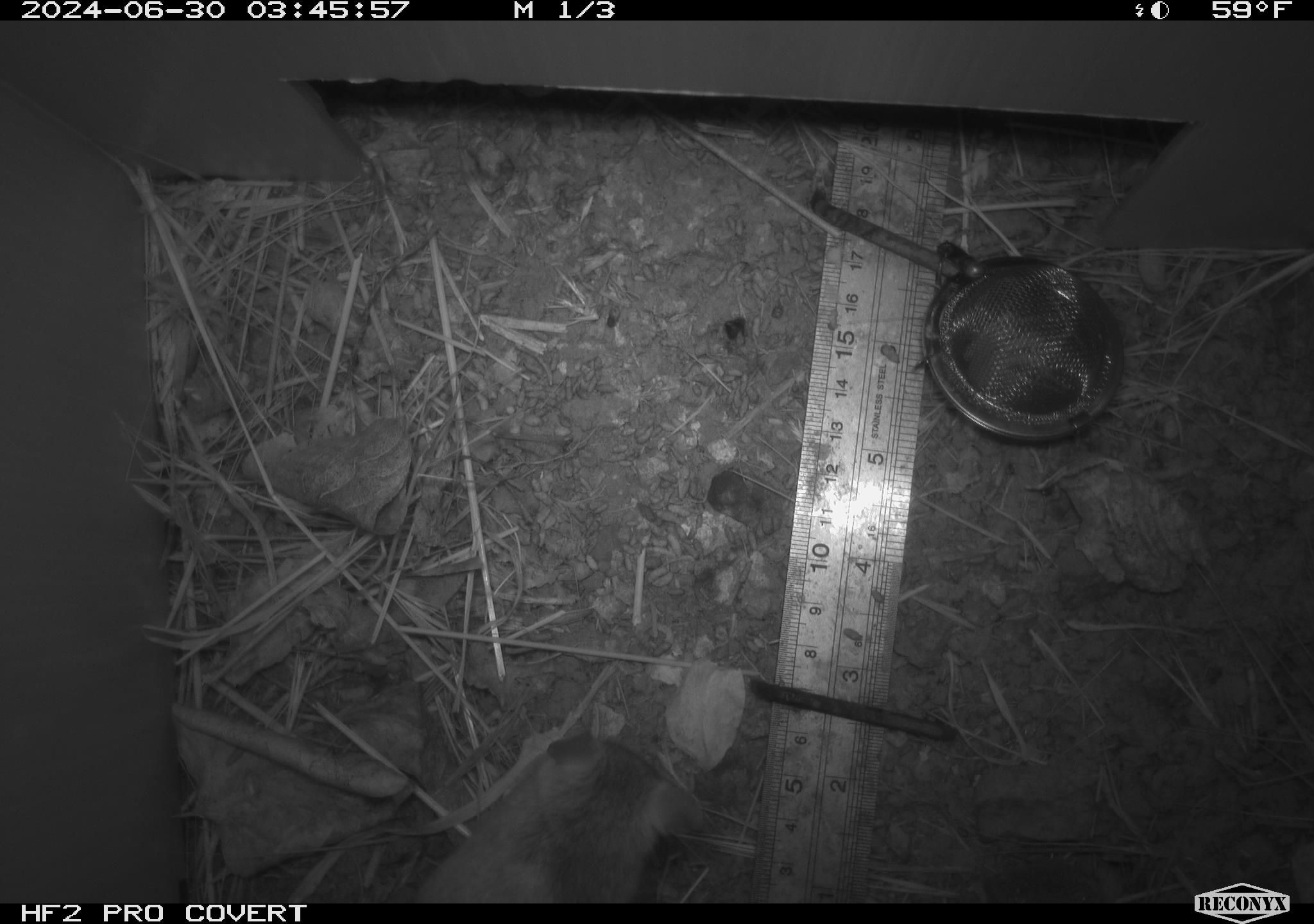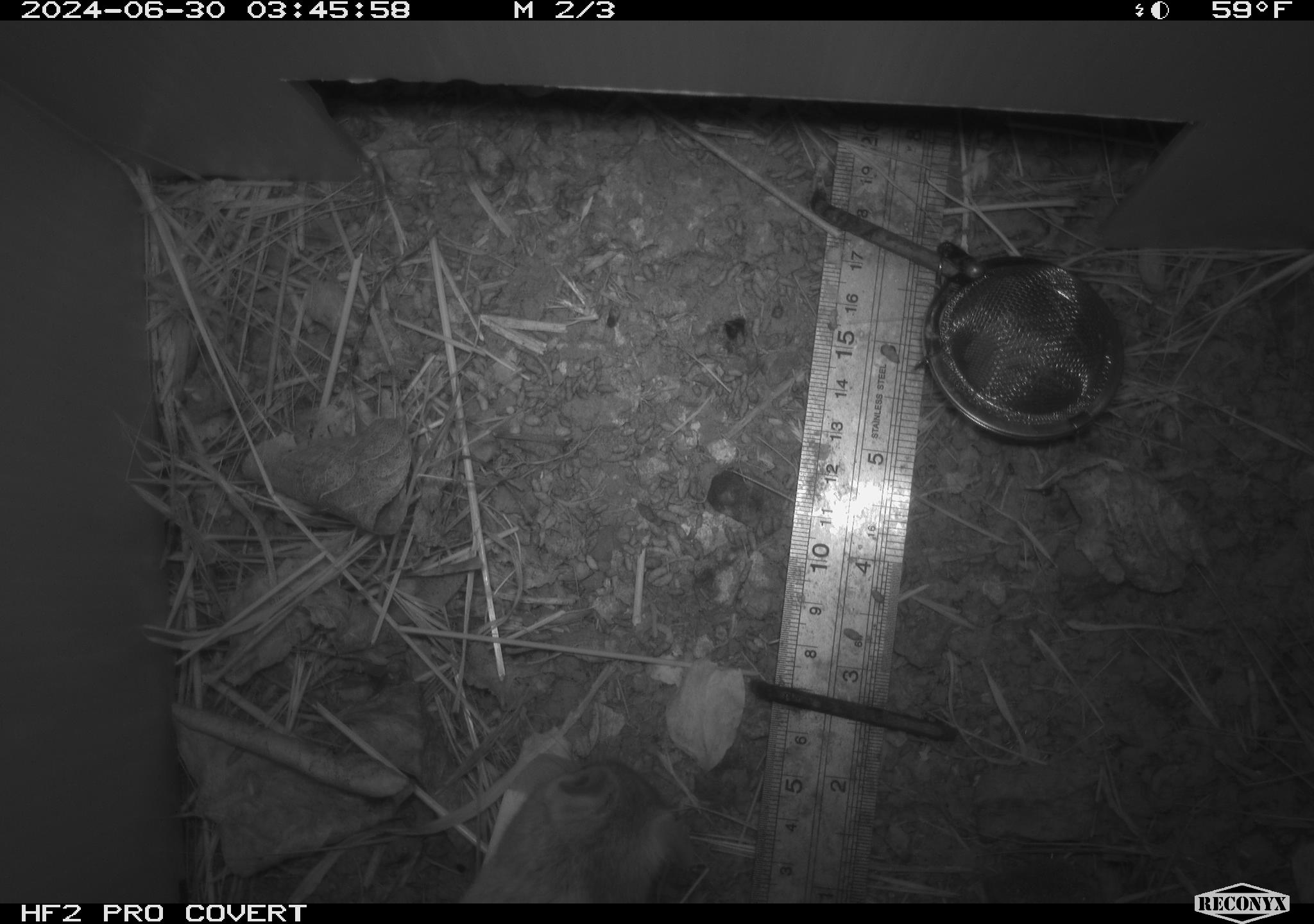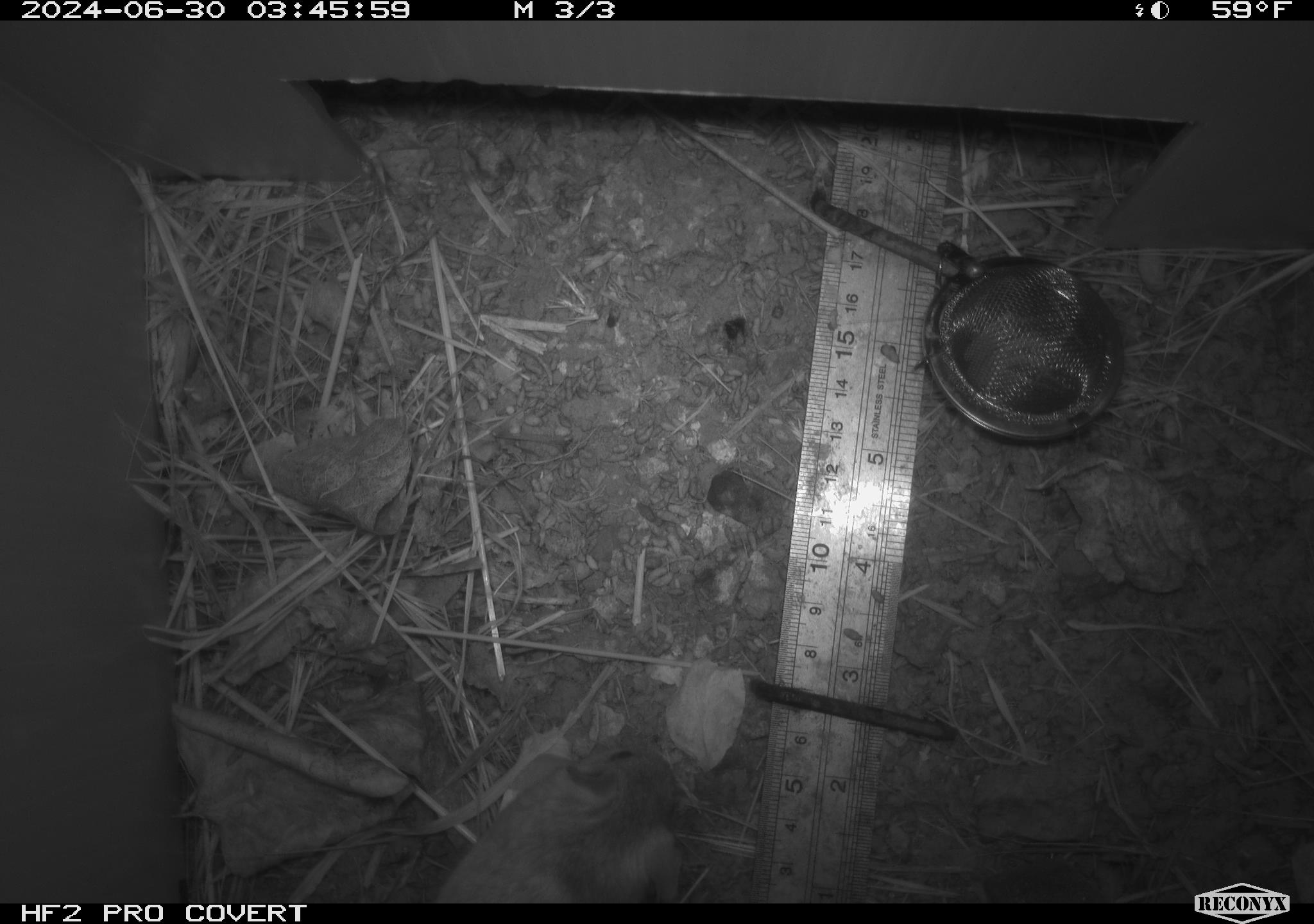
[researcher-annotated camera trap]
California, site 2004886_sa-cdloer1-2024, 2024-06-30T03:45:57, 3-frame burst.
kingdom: Animalia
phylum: Chordata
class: Mammalia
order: Rodentia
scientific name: Rodentia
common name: mouse species